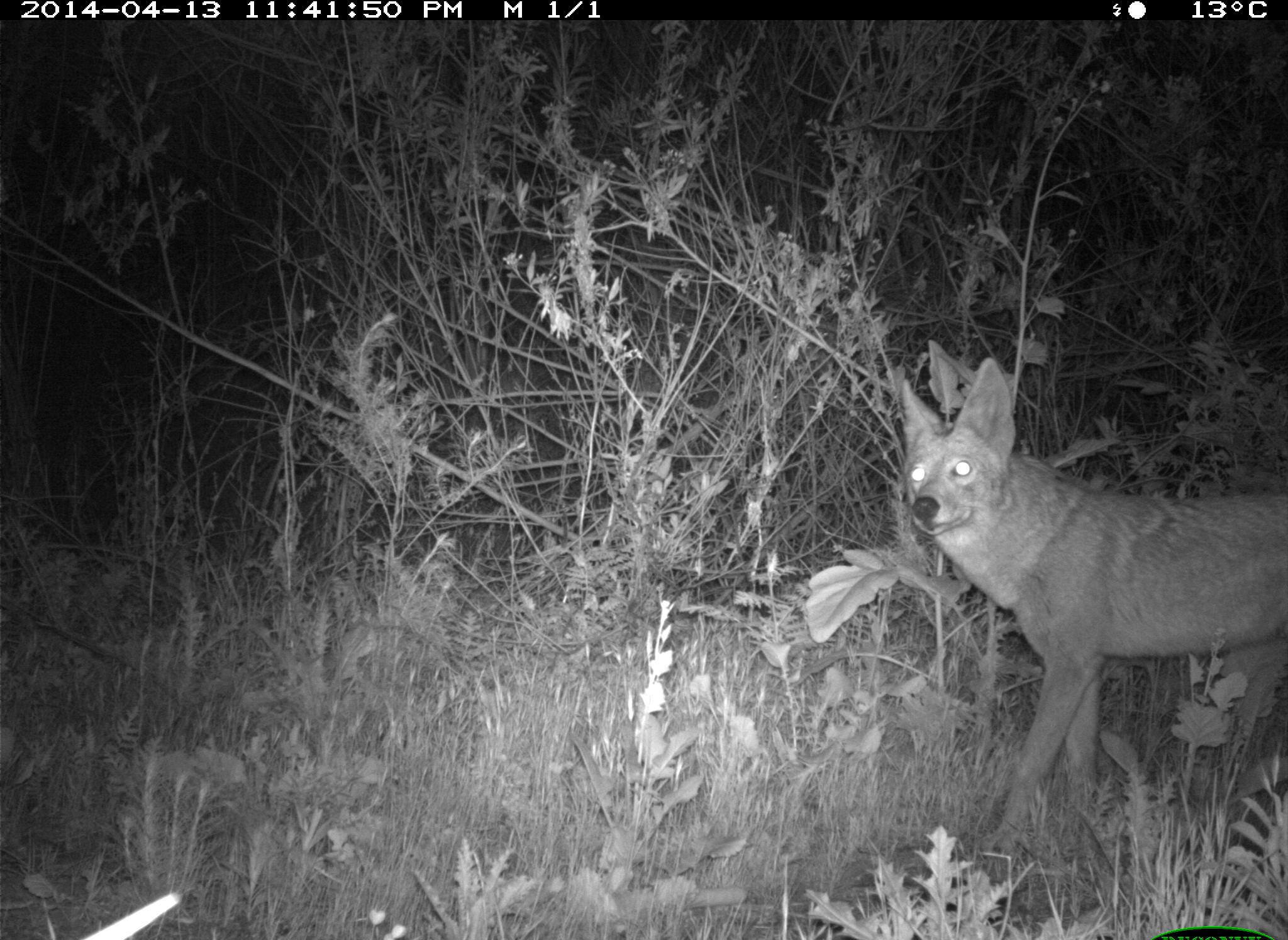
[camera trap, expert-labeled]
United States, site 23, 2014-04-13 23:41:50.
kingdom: Animalia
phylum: Chordata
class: Mammalia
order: Carnivora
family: Canidae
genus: Canis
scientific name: Canis latrans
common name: coyote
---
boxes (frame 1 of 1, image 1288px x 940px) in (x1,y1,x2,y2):
coyote: (901,356,1288,868)